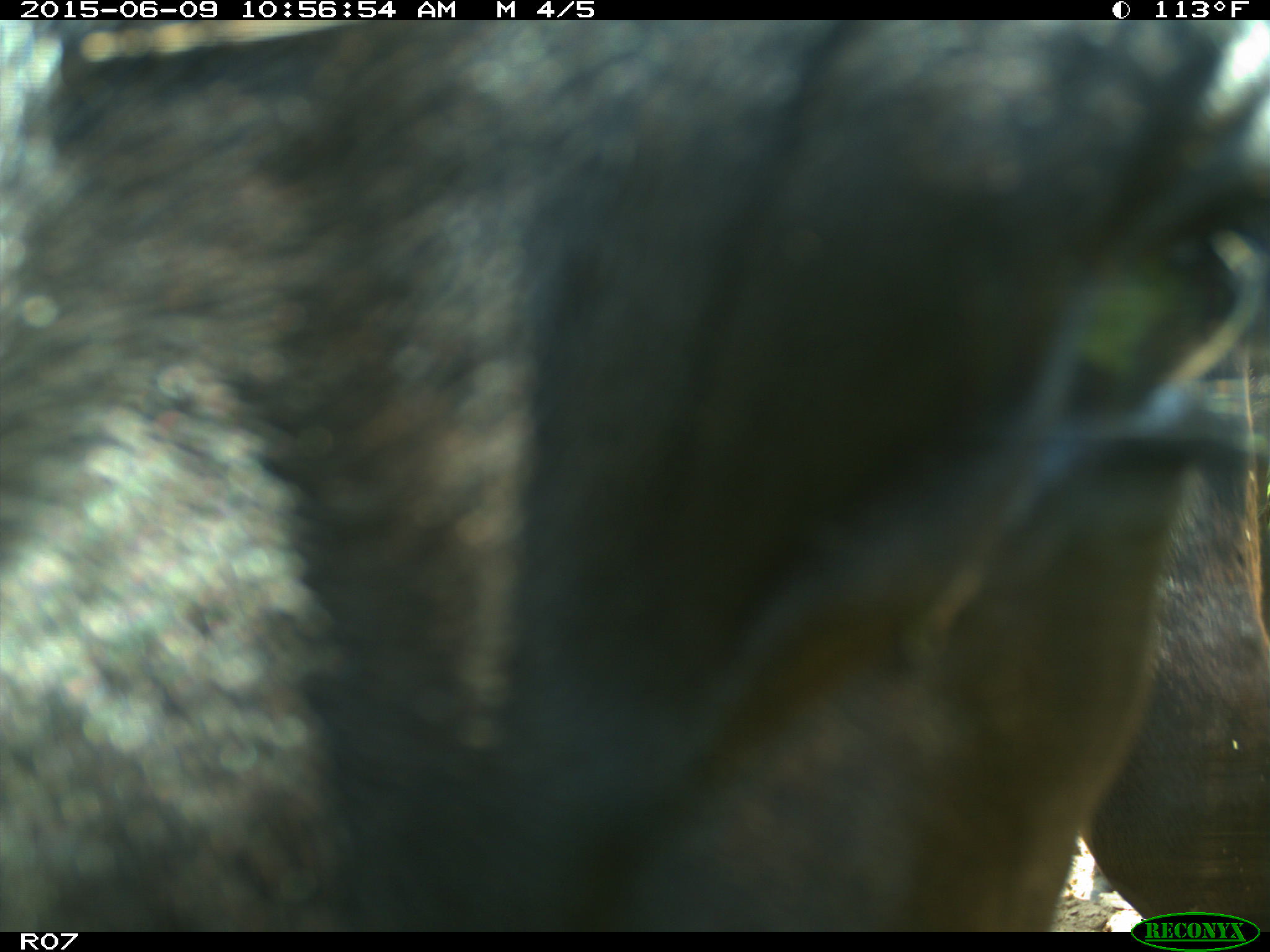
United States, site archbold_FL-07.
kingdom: Animalia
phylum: Chordata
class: Mammalia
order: Artiodactyla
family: Bovidae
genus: Bos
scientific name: Bos taurus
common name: domestic cow